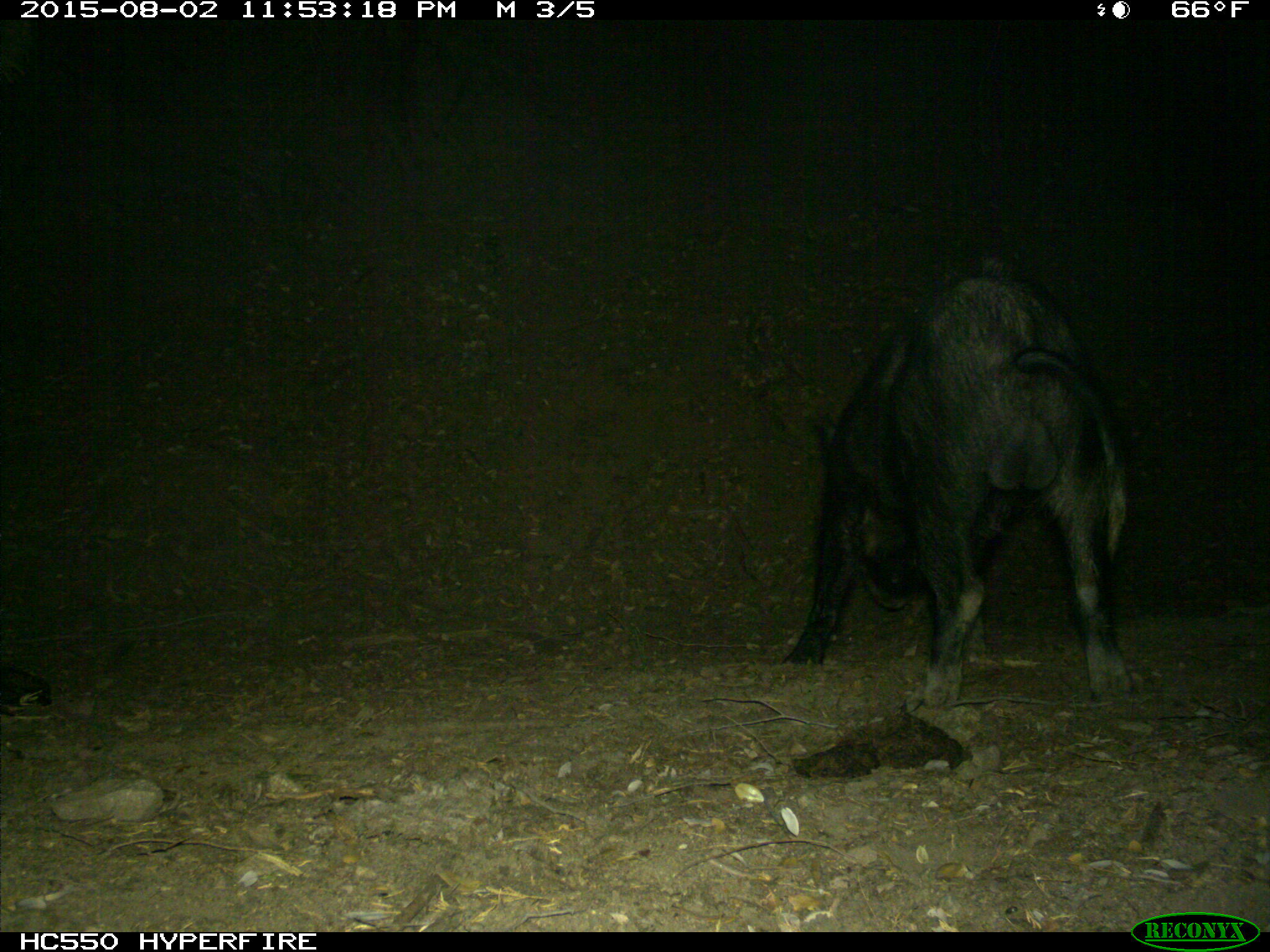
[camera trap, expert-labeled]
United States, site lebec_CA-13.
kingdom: Animalia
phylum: Chordata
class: Mammalia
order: Artiodactyla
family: Suidae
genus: Sus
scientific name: Sus scrofa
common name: wild boar